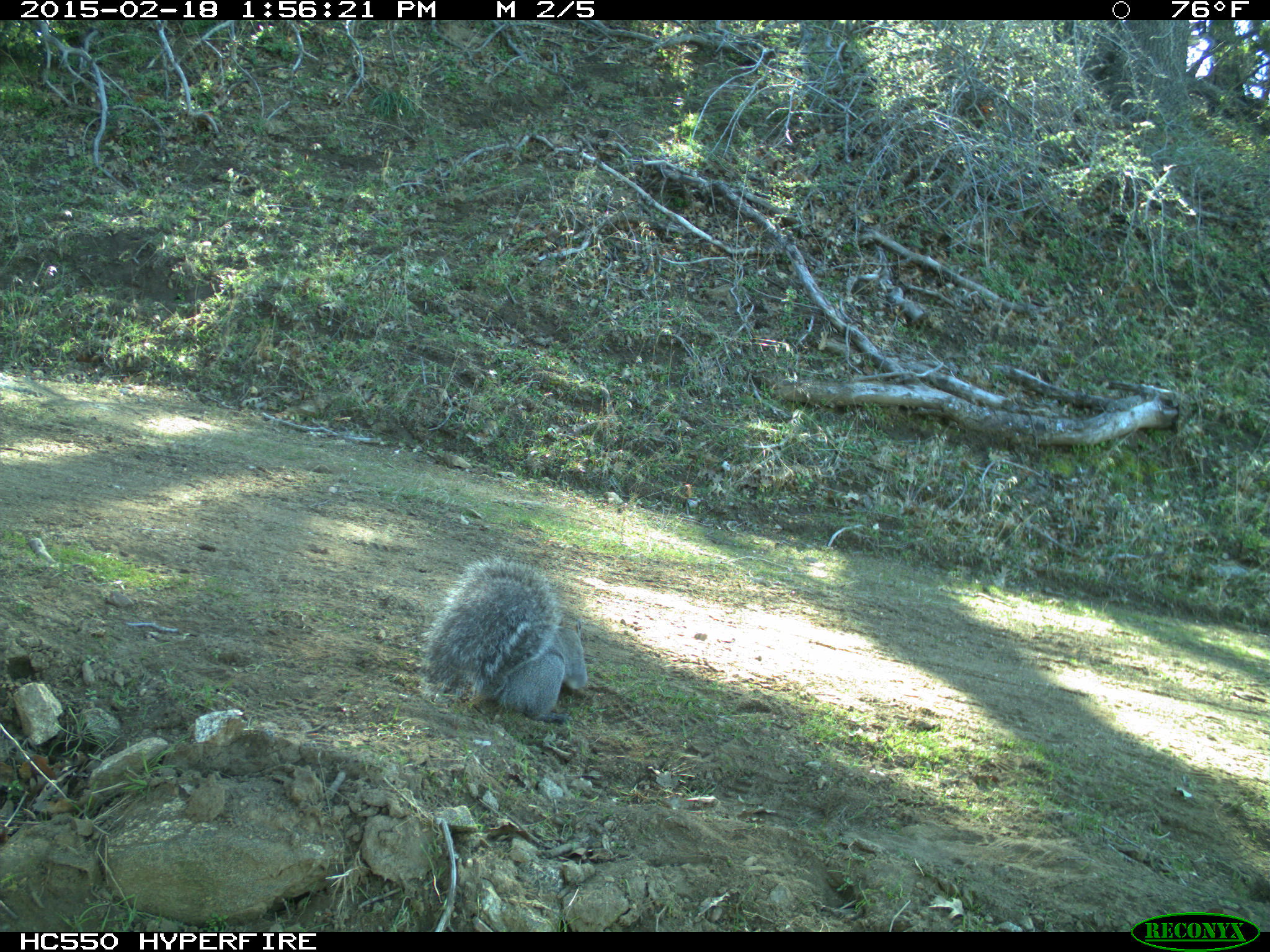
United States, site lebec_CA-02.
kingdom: Animalia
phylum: Chordata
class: Mammalia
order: Rodentia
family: Sciuridae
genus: Sciurus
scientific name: Sciurus carolinensis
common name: eastern gray squirrel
Sciurus carolinensis (eastern gray squirrel).